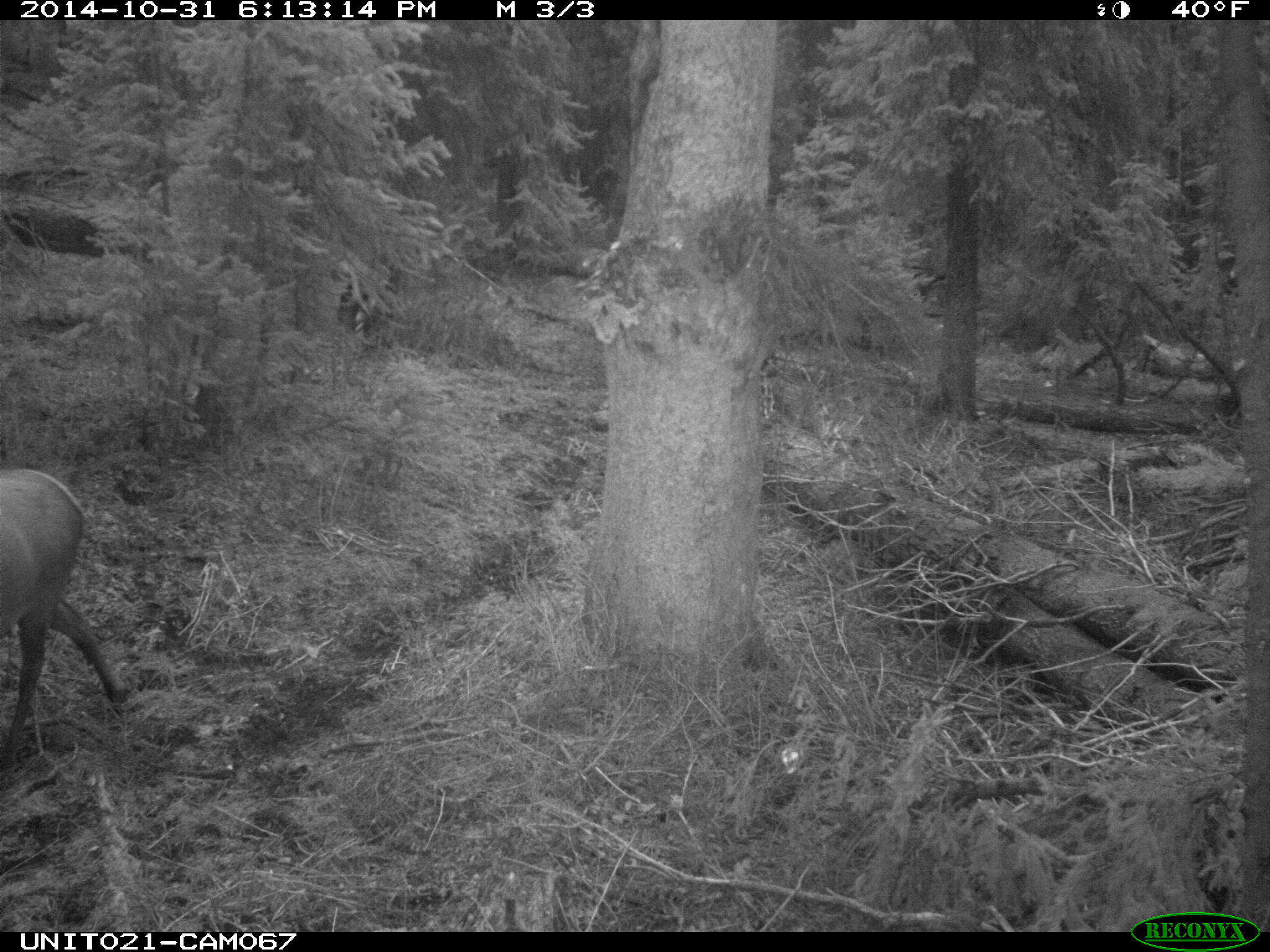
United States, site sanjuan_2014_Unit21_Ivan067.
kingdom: Animalia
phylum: Chordata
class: Mammalia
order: Artiodactyla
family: Cervidae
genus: Cervus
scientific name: Cervus elaphus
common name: red deer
Cervus elaphus (red deer).